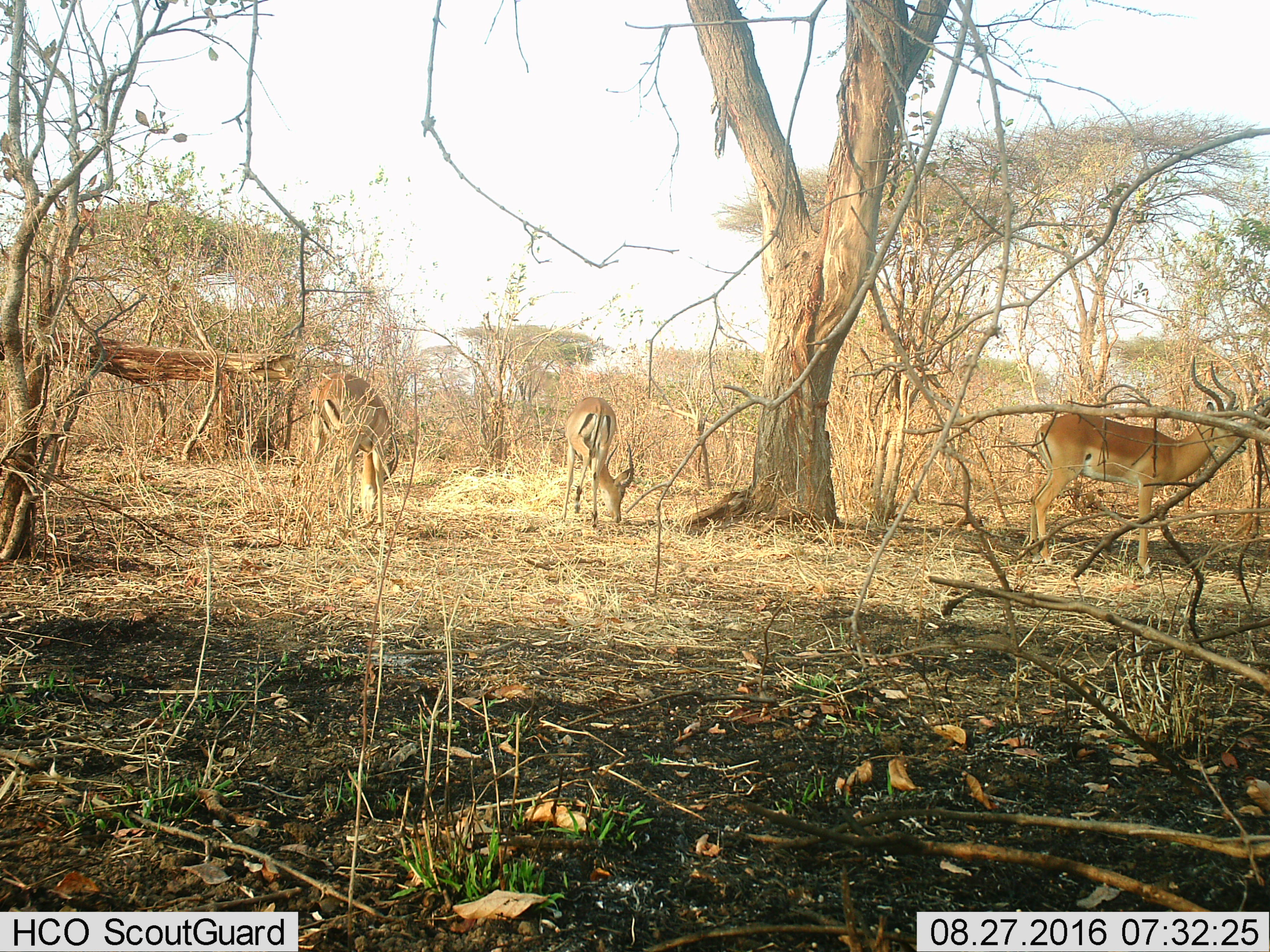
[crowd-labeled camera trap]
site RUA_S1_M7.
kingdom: Animalia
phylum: Chordata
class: Mammalia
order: Artiodactyla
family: Bovidae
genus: Aepyceros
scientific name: Aepyceros melampus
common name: impala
Impala (Aepyceros melampus), count 3. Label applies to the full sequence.